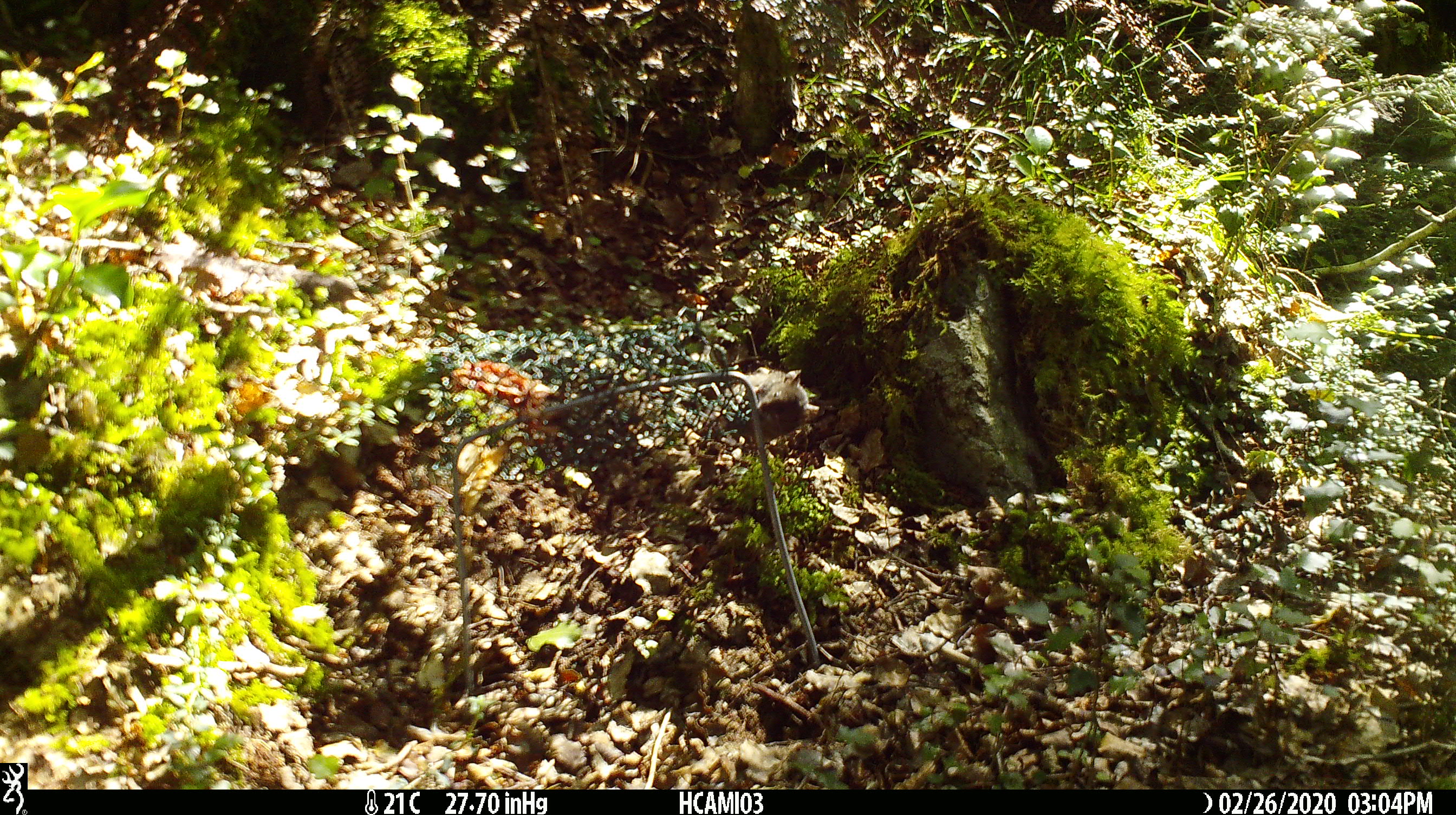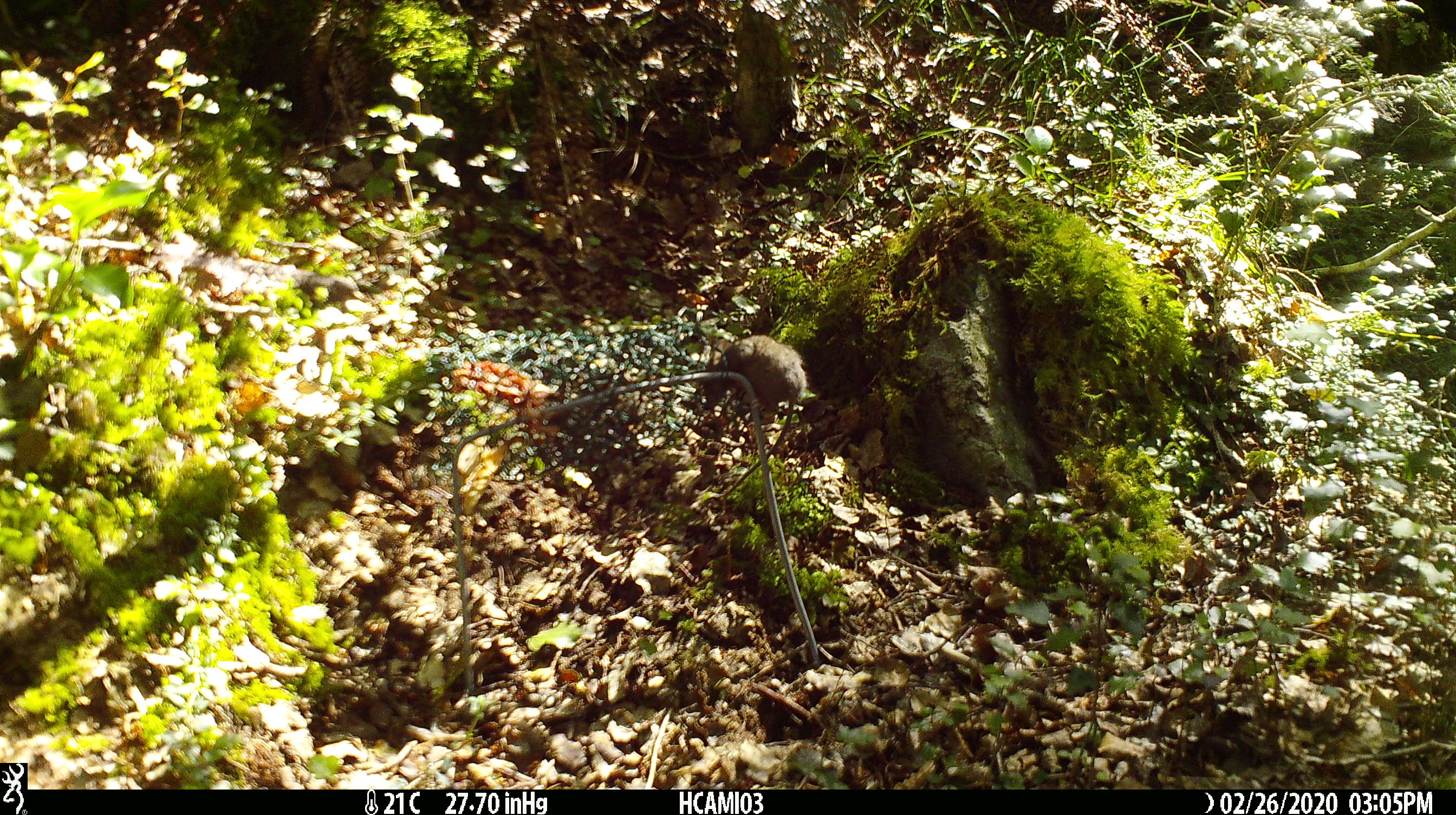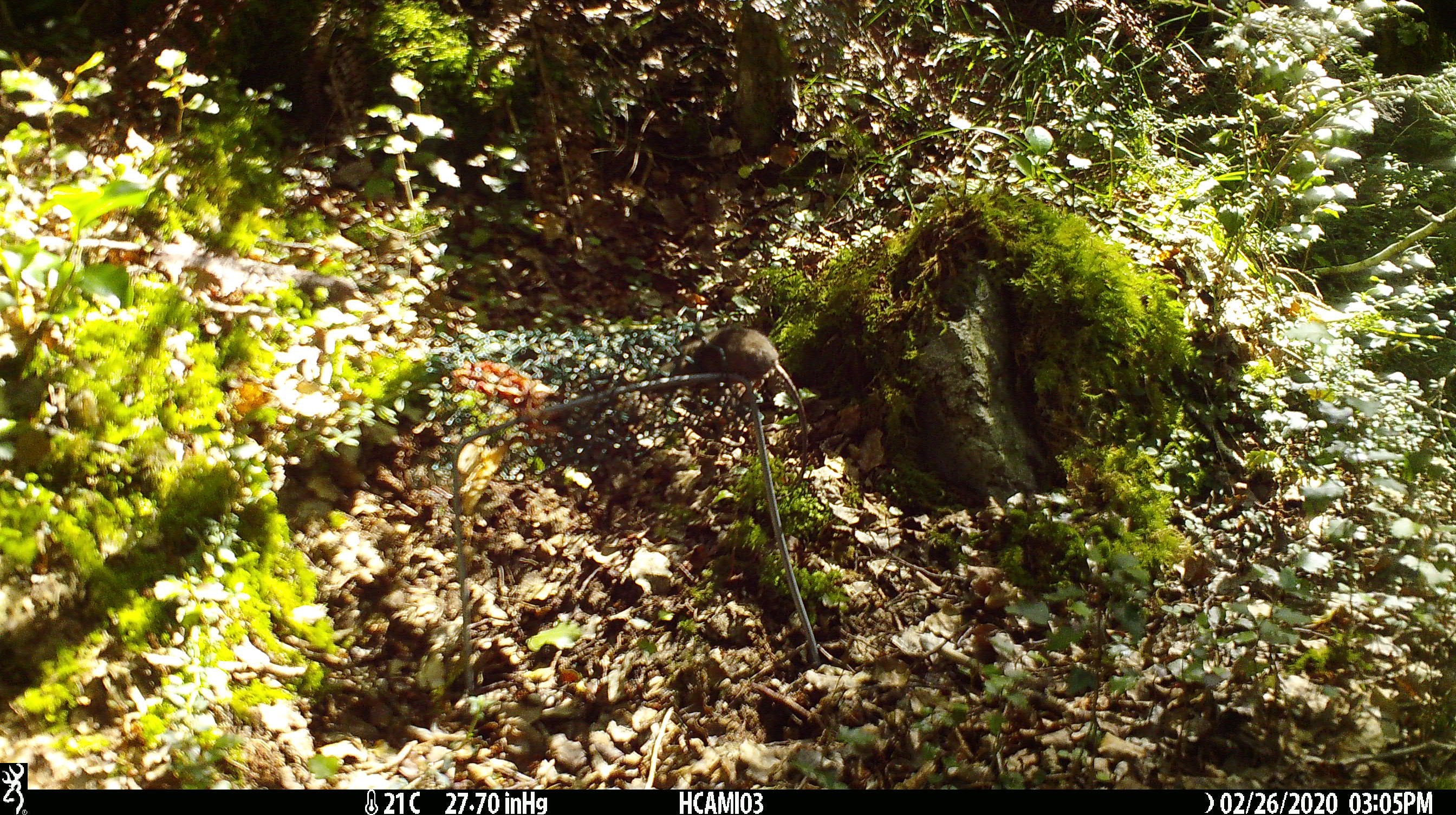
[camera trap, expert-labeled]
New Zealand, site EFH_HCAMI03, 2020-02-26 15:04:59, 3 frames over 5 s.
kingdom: Animalia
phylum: Chordata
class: Mammalia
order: Rodentia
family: Muridae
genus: Mus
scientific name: Mus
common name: mouse